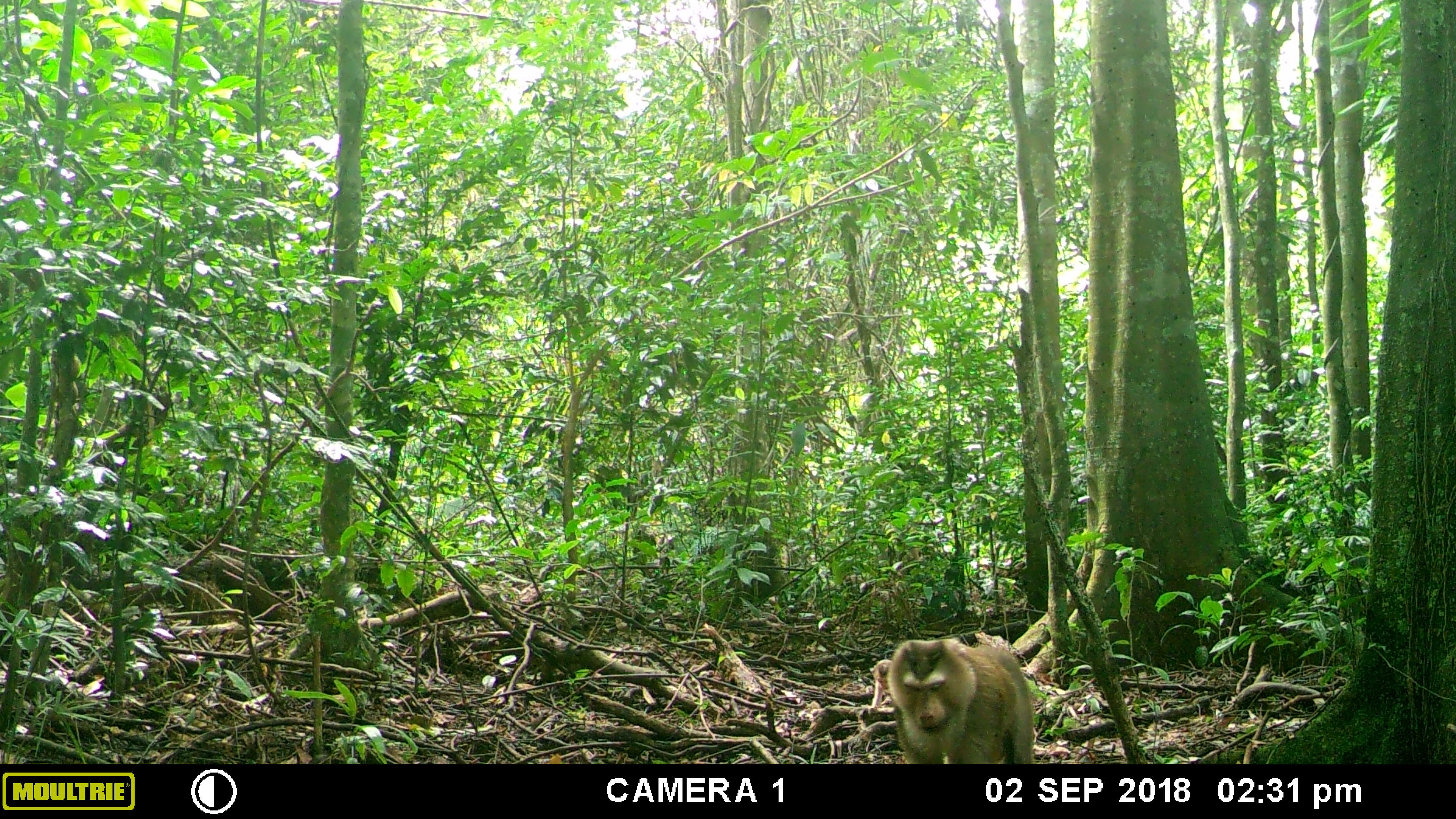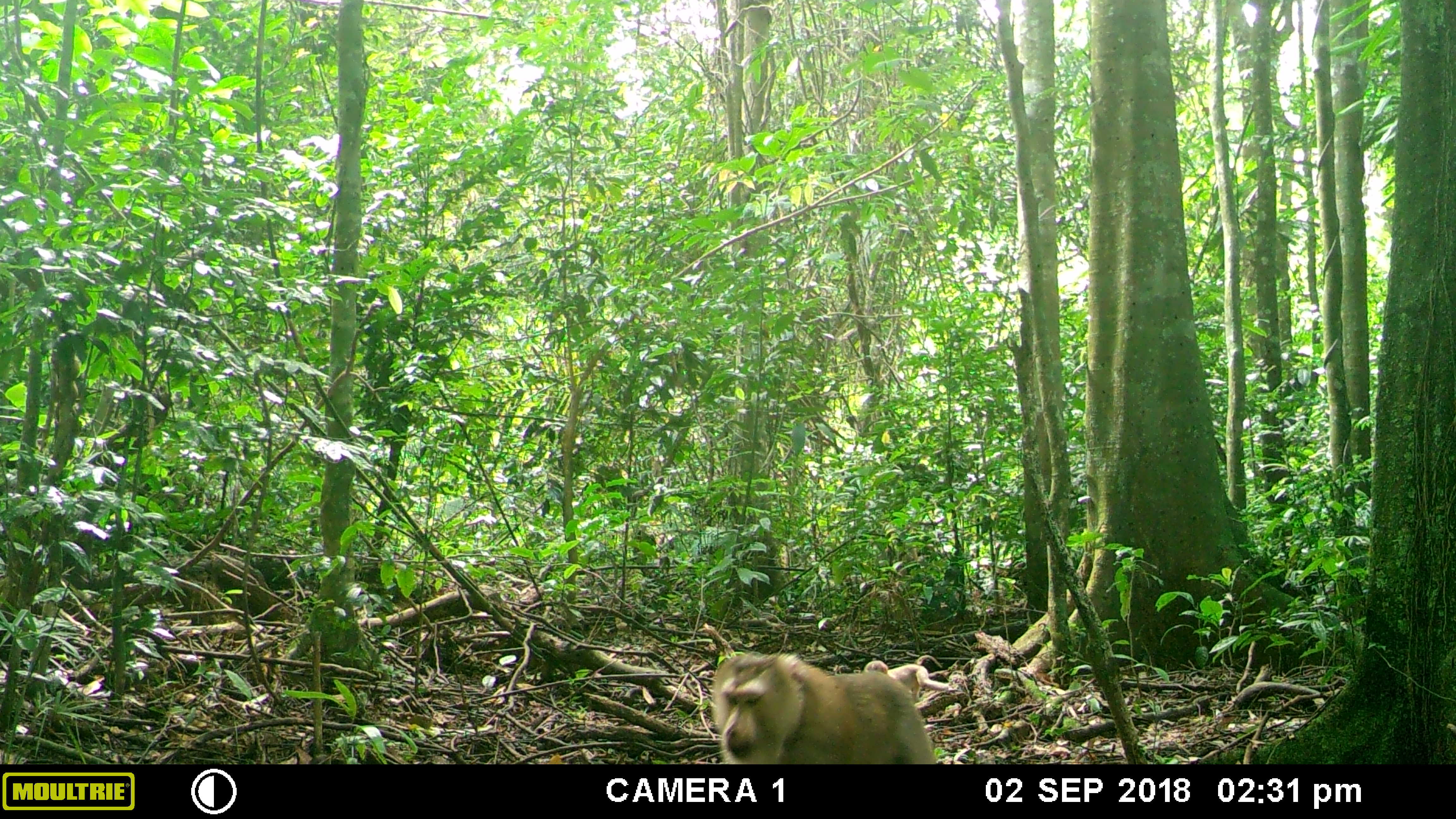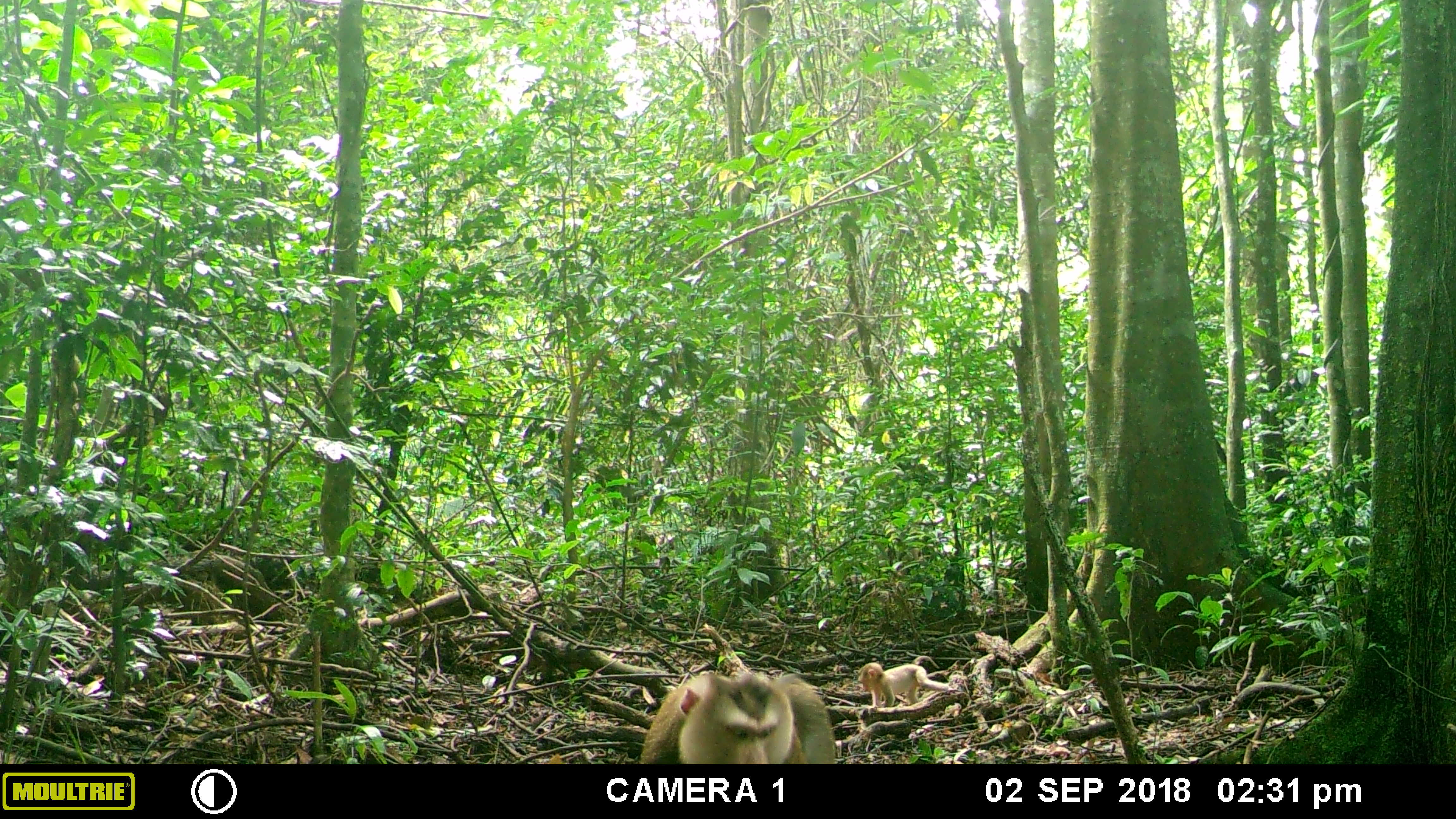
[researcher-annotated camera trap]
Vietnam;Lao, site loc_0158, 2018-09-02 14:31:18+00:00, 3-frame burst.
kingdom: Animalia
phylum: Chordata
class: Mammalia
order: Primates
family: Cercopithecidae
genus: Macaca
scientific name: Macaca nemestrina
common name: pig-tailed macaque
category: pig tailed macaque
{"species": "pig tailed macaque (pig-tailed macaque) (Macaca nemestrina)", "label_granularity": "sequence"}